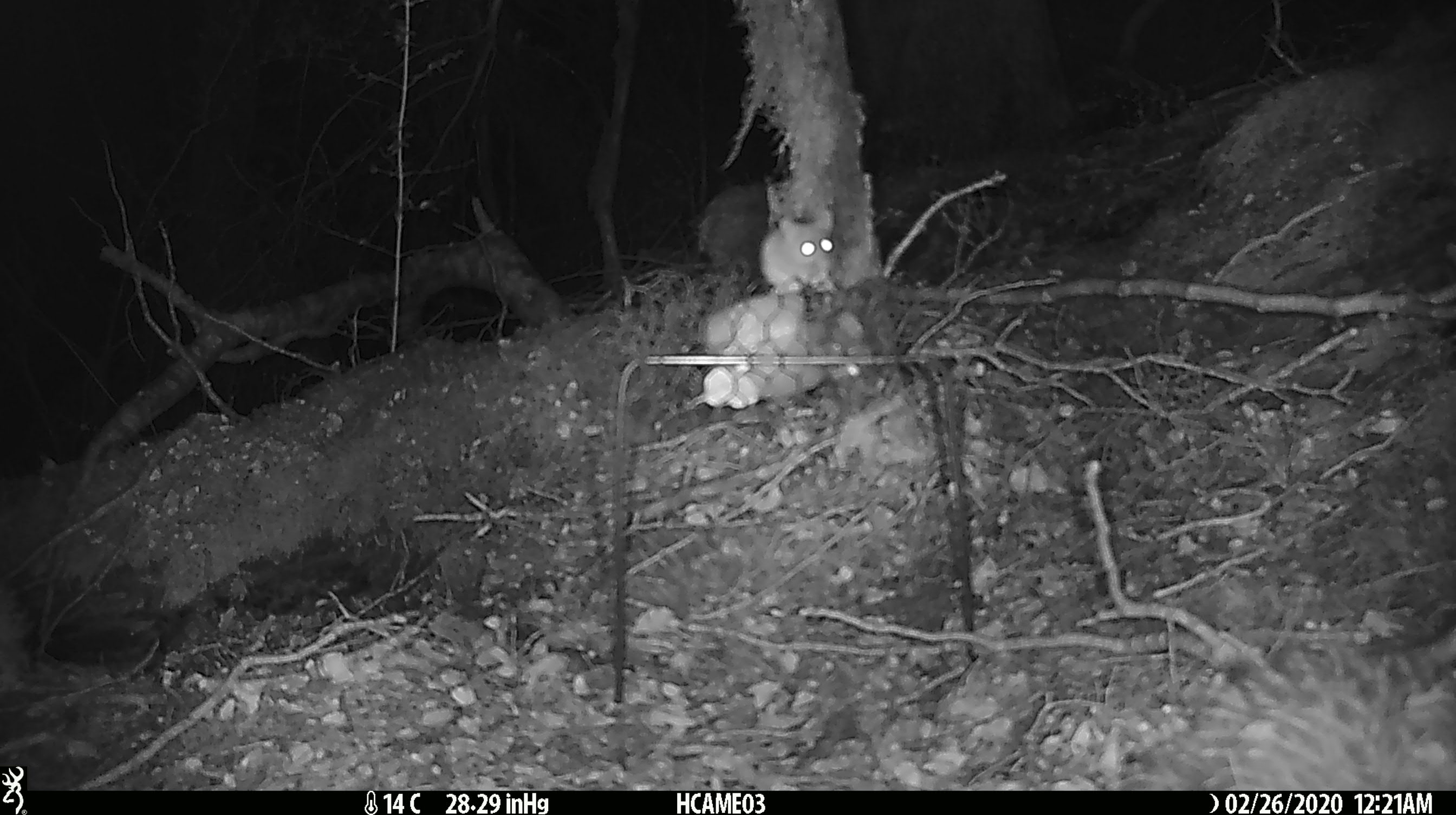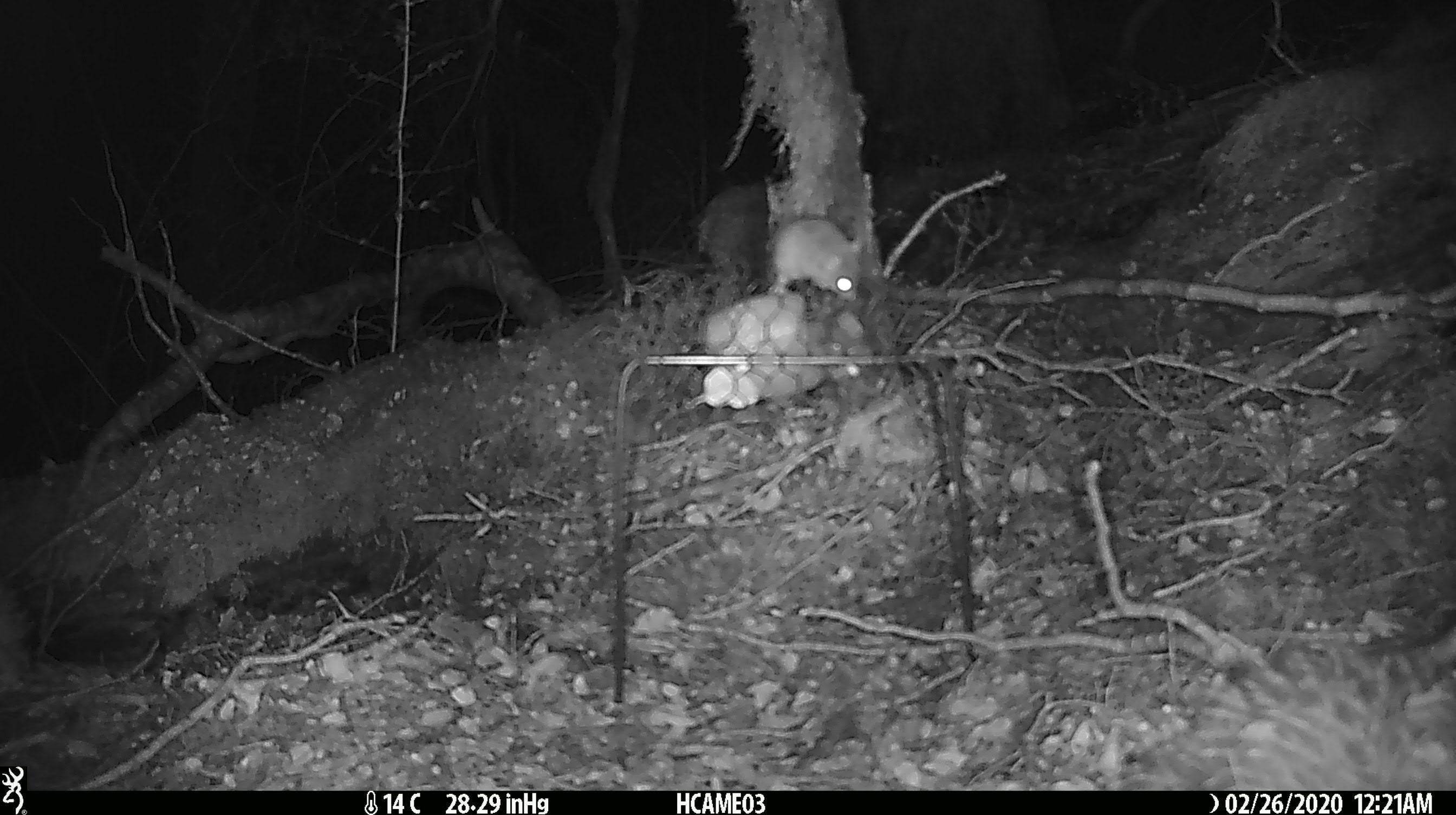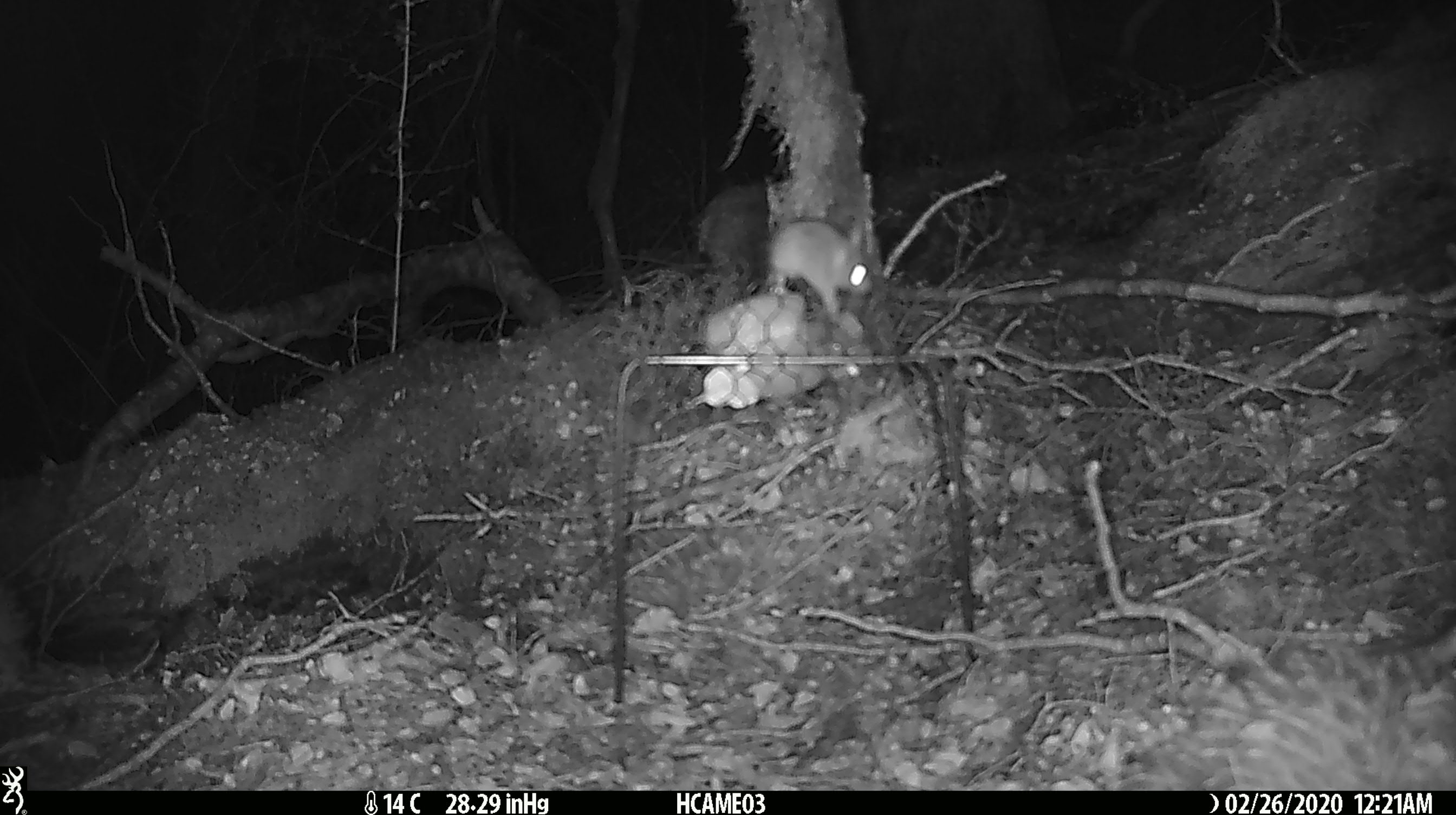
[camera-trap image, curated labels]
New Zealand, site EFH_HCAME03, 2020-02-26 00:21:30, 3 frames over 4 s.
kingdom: Animalia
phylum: Chordata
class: Mammalia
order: Rodentia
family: Muridae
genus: Mus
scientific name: Mus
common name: mouse